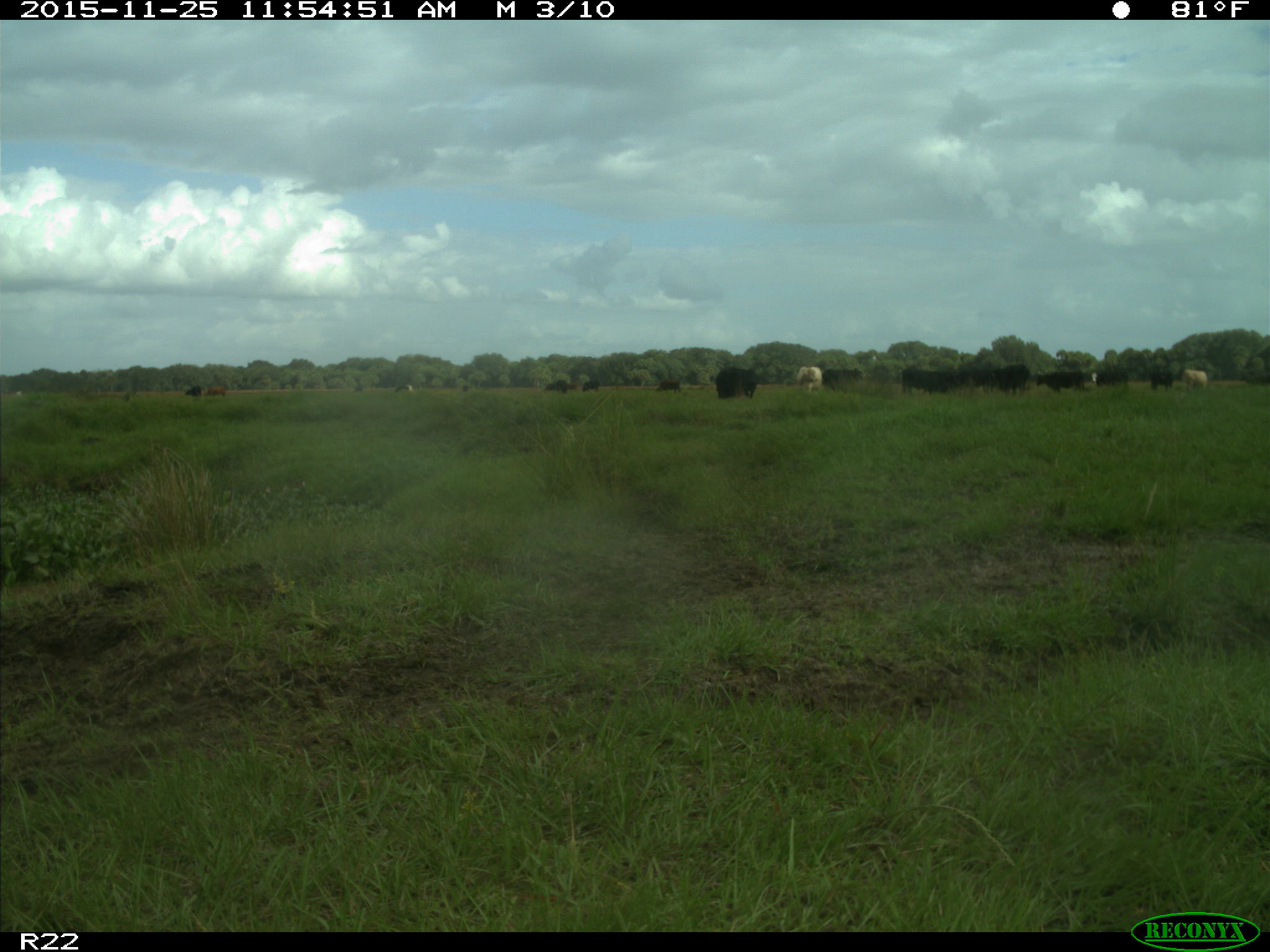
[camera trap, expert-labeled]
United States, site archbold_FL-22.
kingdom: Animalia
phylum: Chordata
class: Mammalia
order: Artiodactyla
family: Bovidae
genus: Bos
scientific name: Bos taurus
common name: domestic cow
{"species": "Bos taurus (domestic cow)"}